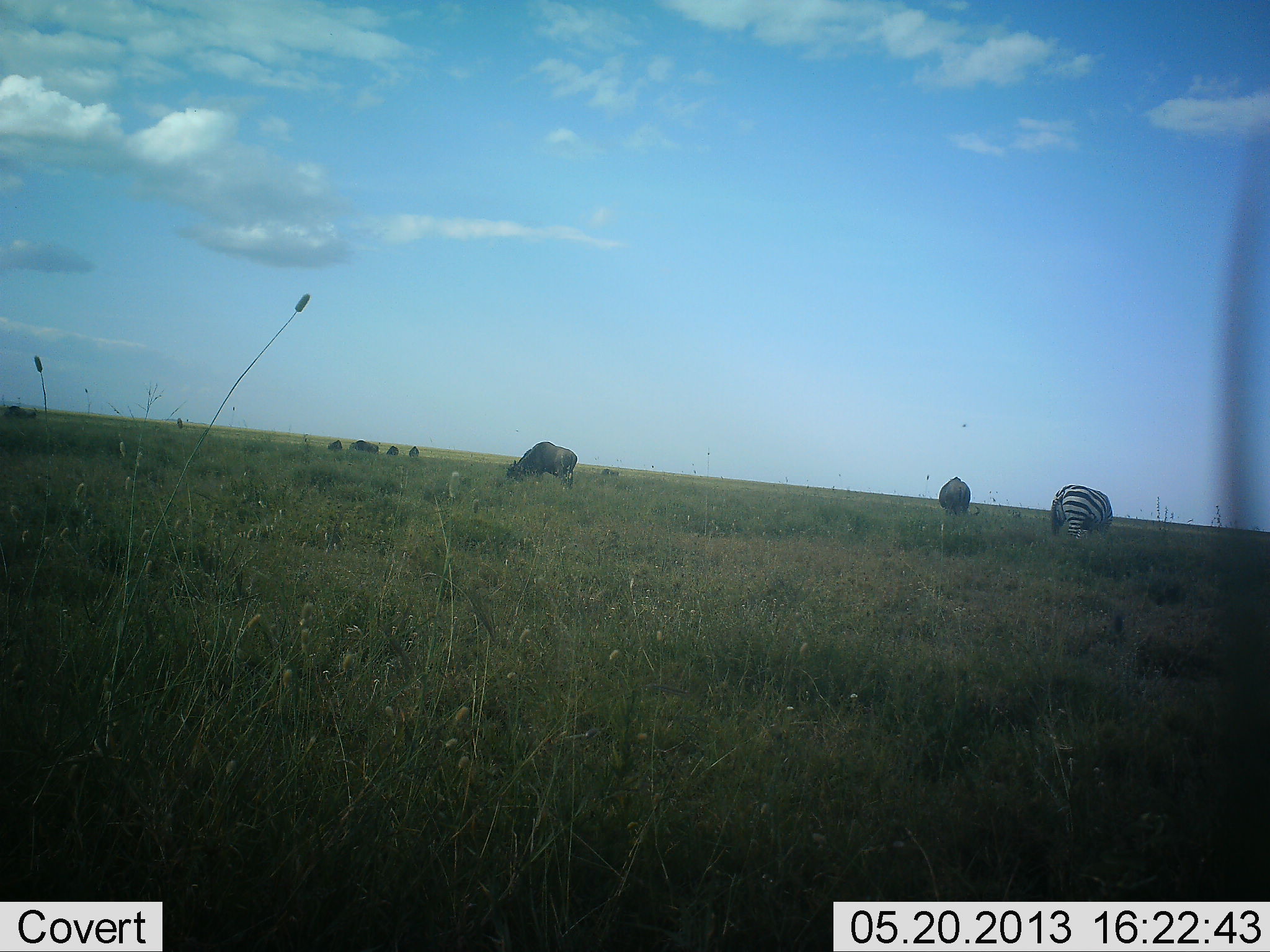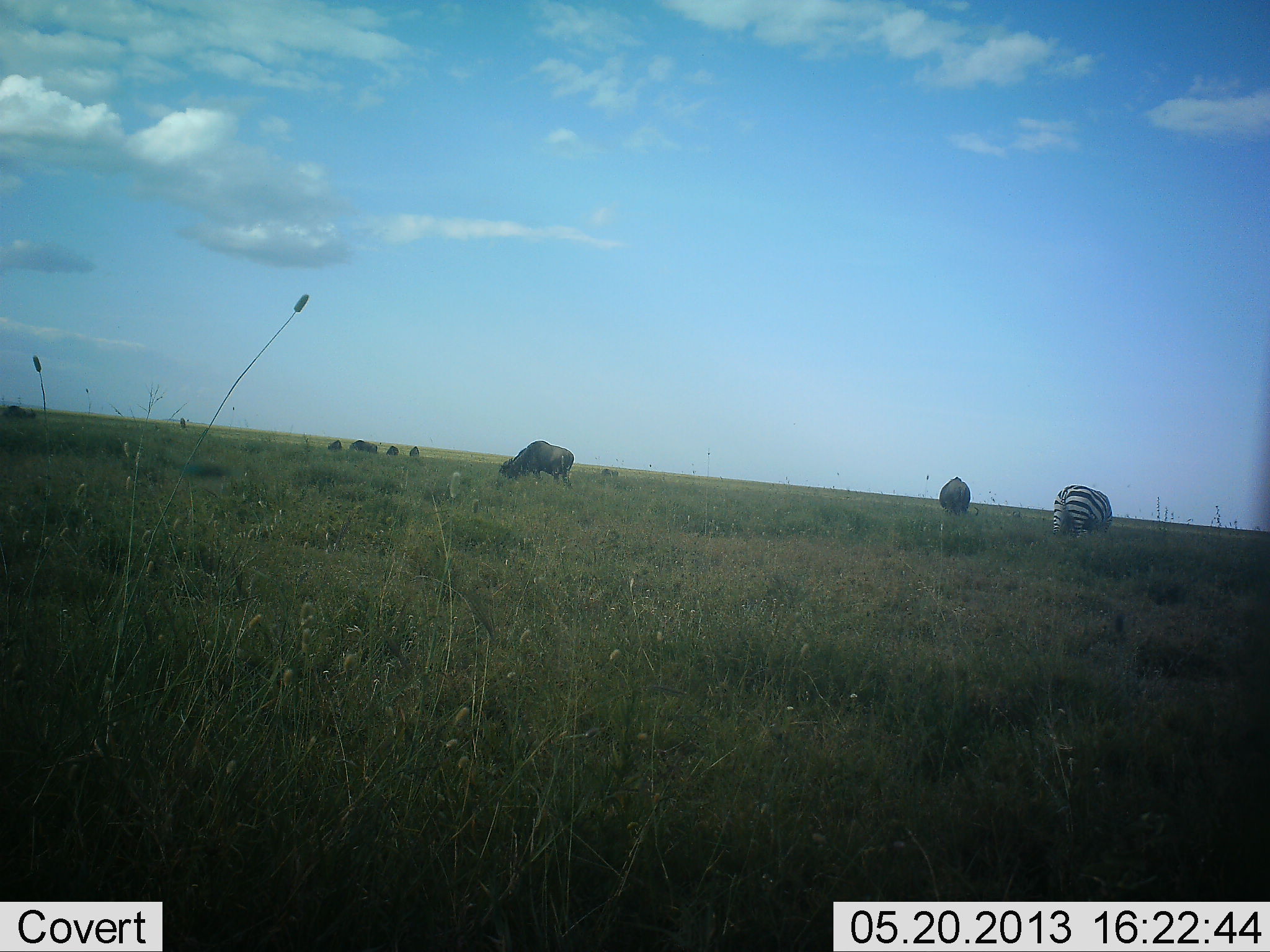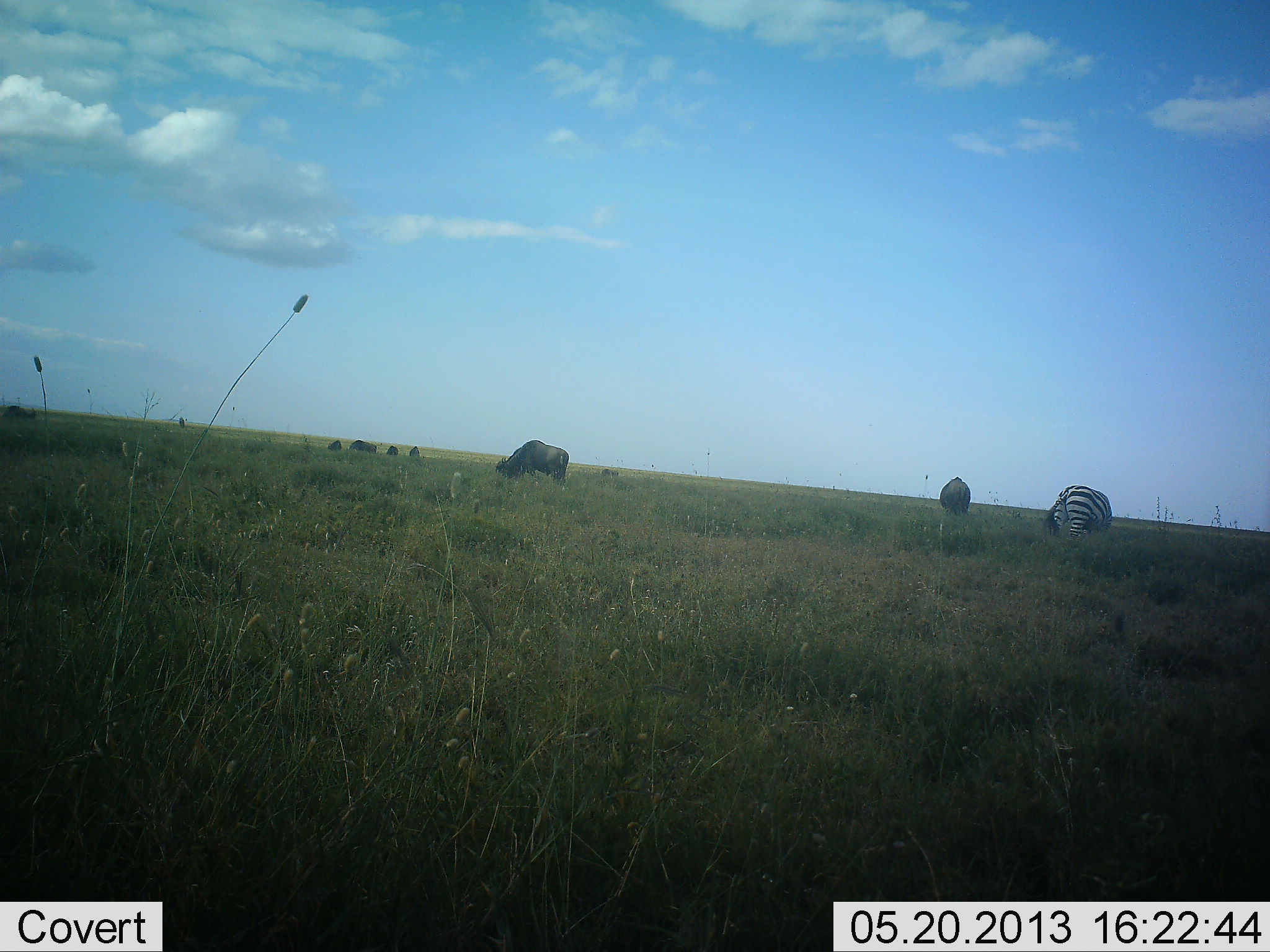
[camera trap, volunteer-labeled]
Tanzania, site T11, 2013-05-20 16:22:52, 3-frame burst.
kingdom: Animalia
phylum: Chordata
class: Mammalia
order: Artiodactyla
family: Bovidae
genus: Connochaetes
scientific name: Connochaetes taurinus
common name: blue wildebeest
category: wildebeest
Wildebeest (blue wildebeest) (Connochaetes taurinus), count 7. Behavior (volunteer vote fractions): standing 40%, resting 0%, moving 10%, interacting 0%. Young present (vote fraction): 0%. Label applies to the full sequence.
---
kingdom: Animalia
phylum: Chordata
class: Mammalia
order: Perissodactyla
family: Equidae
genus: Equus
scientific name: Equus quagga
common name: plains zebra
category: zebra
Zebra (plains zebra) (Equus quagga), count 1. Behavior (volunteer vote fractions): standing 20%, resting 0%, moving 0%, interacting 0%. Young present (vote fraction): 0%. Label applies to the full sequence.